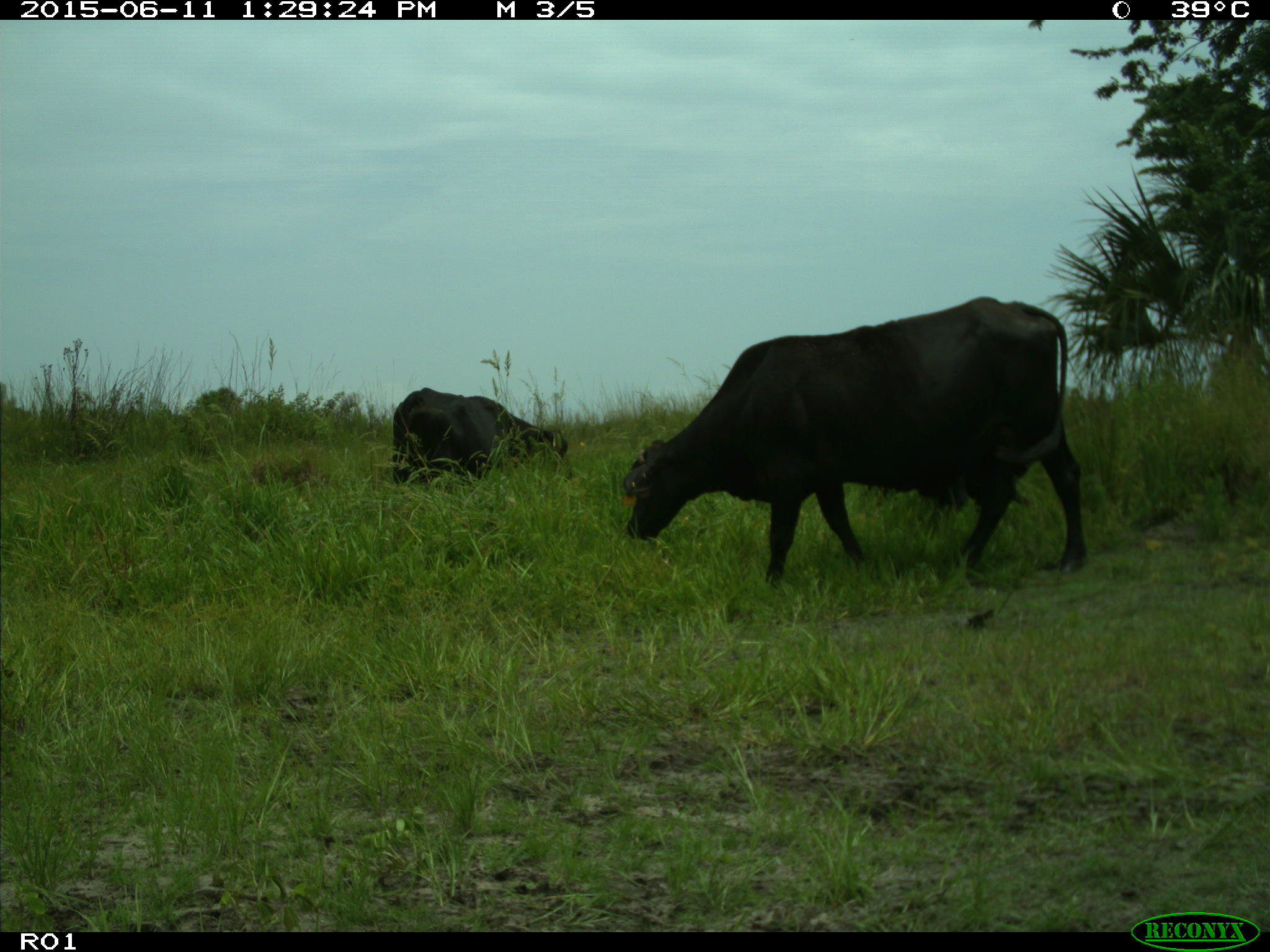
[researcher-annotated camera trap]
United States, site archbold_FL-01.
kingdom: Animalia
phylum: Chordata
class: Mammalia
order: Artiodactyla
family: Bovidae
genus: Bos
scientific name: Bos taurus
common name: domestic cow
Bos taurus (domestic cow).